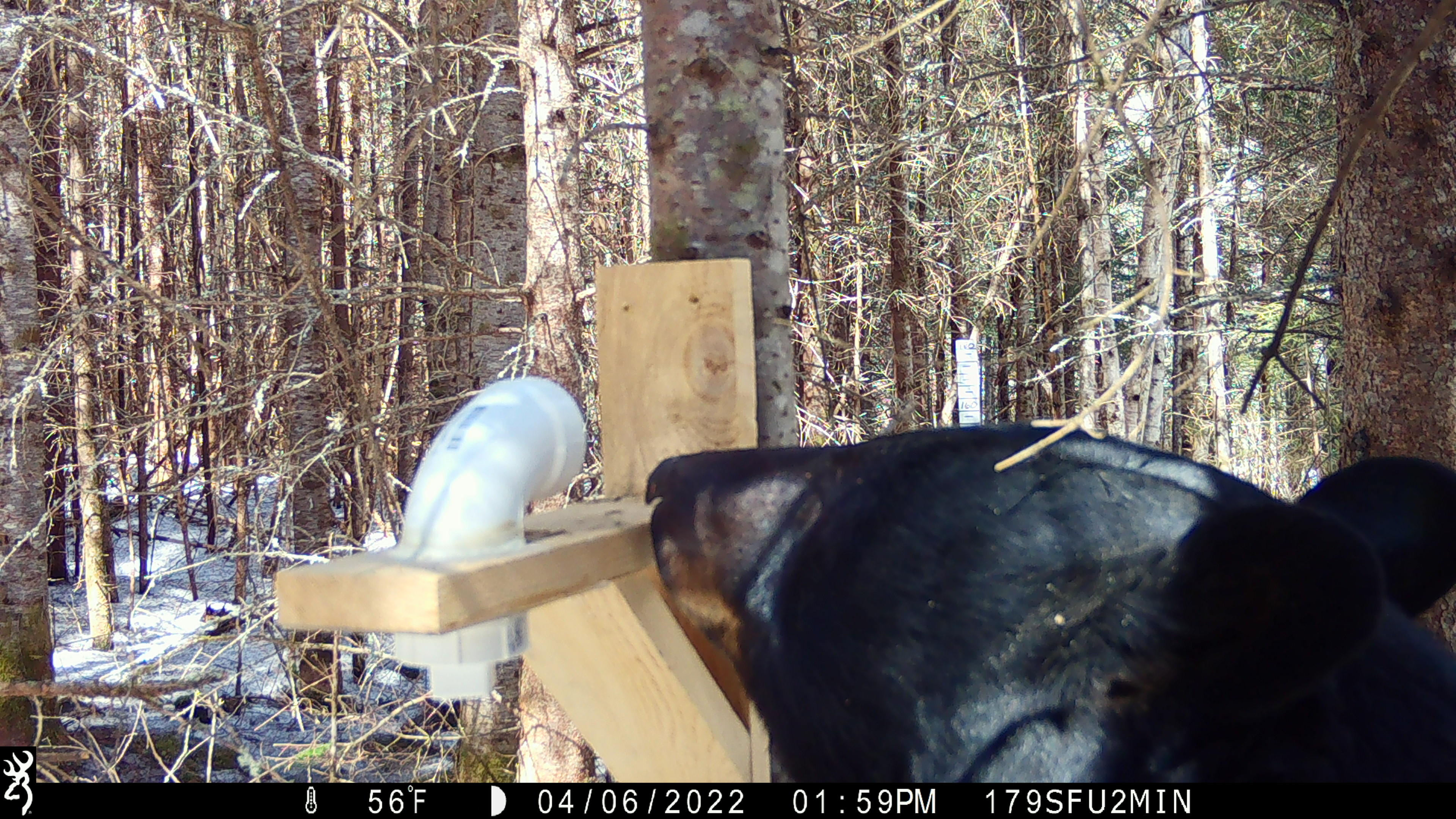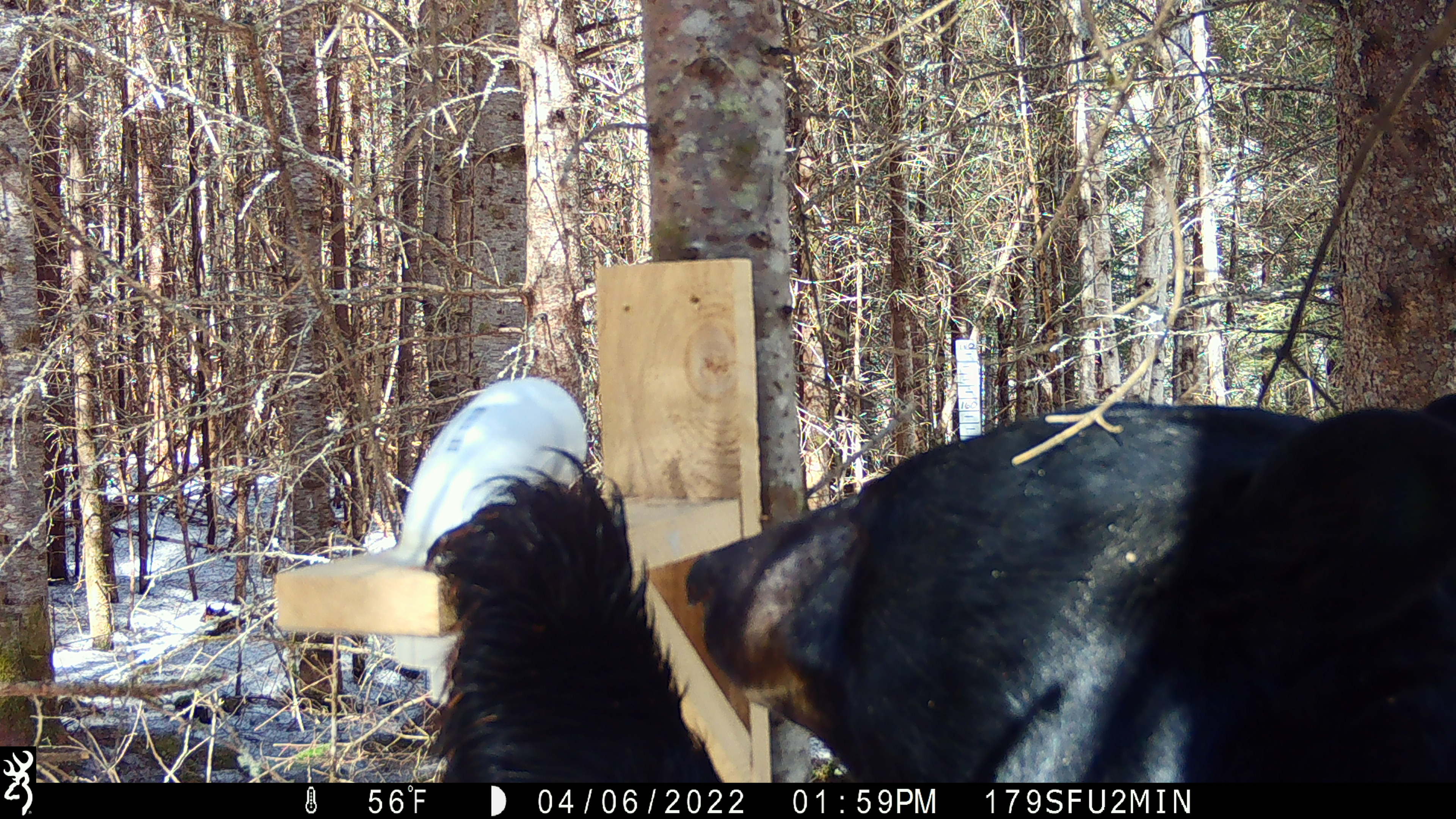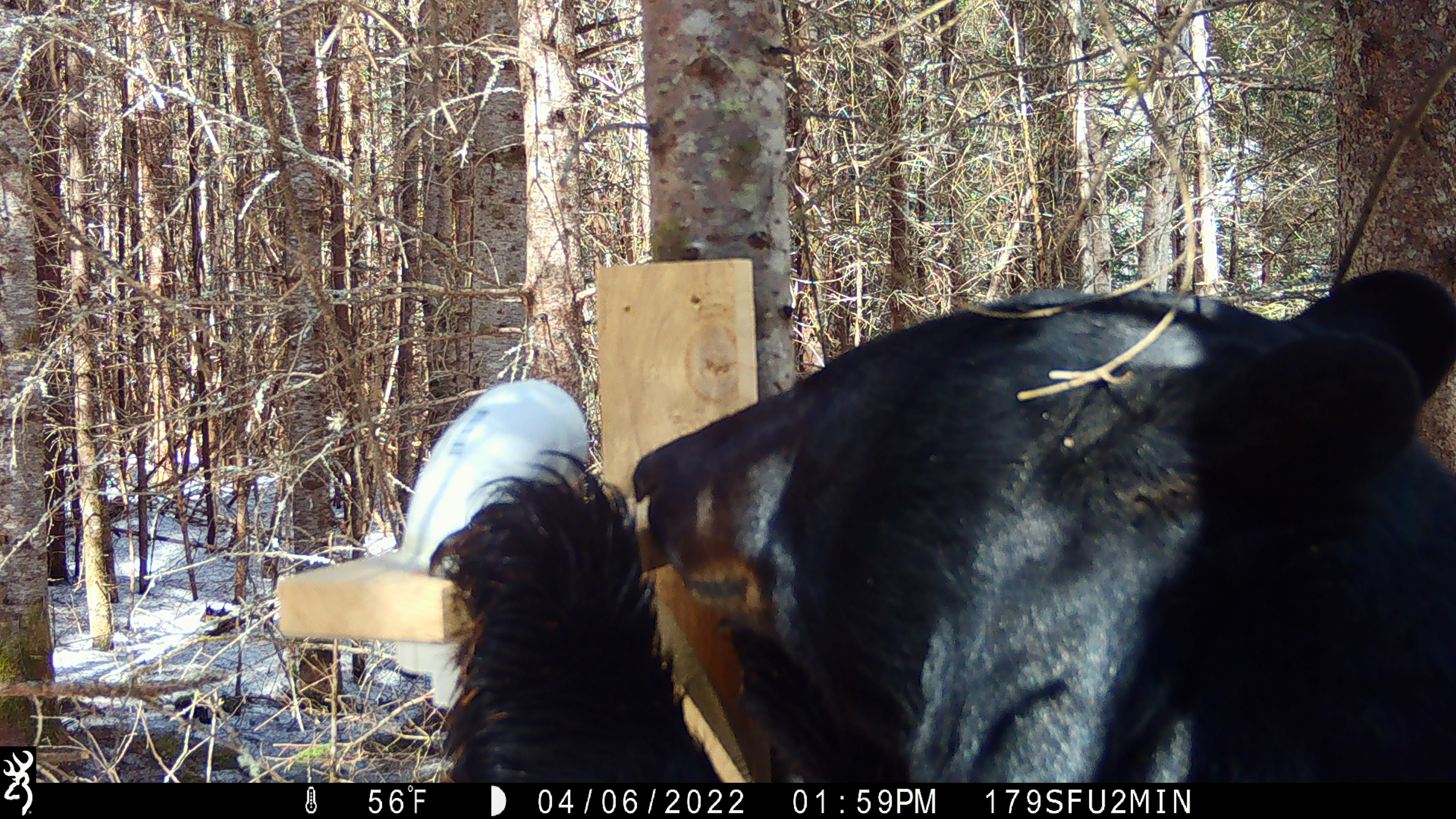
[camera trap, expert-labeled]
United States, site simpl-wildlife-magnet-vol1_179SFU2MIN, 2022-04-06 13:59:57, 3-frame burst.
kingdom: Animalia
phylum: Chordata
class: Mammalia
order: Carnivora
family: Ursidae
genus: Ursus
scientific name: Ursus americanus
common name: black bear